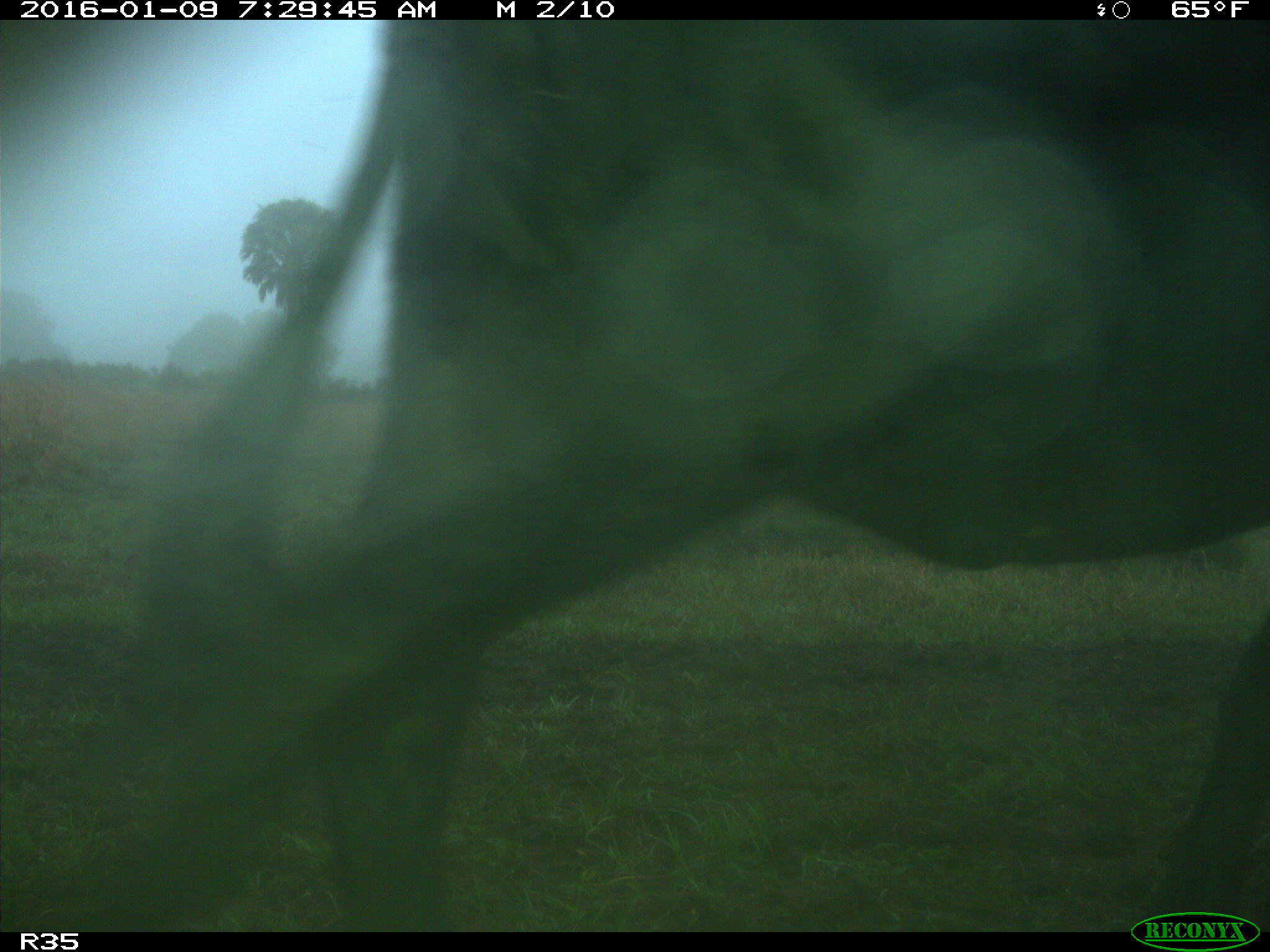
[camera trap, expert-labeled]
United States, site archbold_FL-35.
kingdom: Animalia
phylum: Chordata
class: Mammalia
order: Artiodactyla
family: Bovidae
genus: Bos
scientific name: Bos taurus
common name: domestic cow